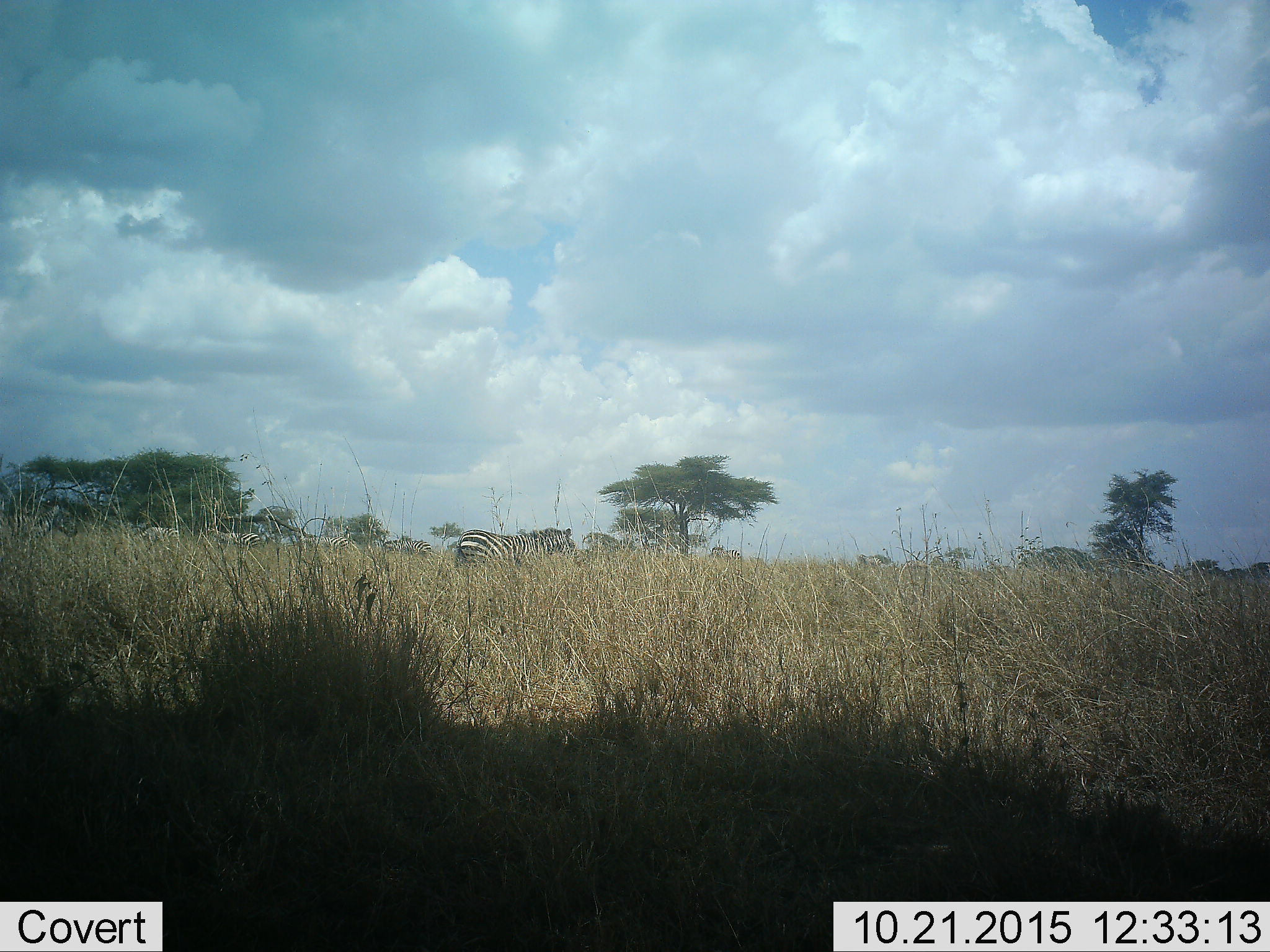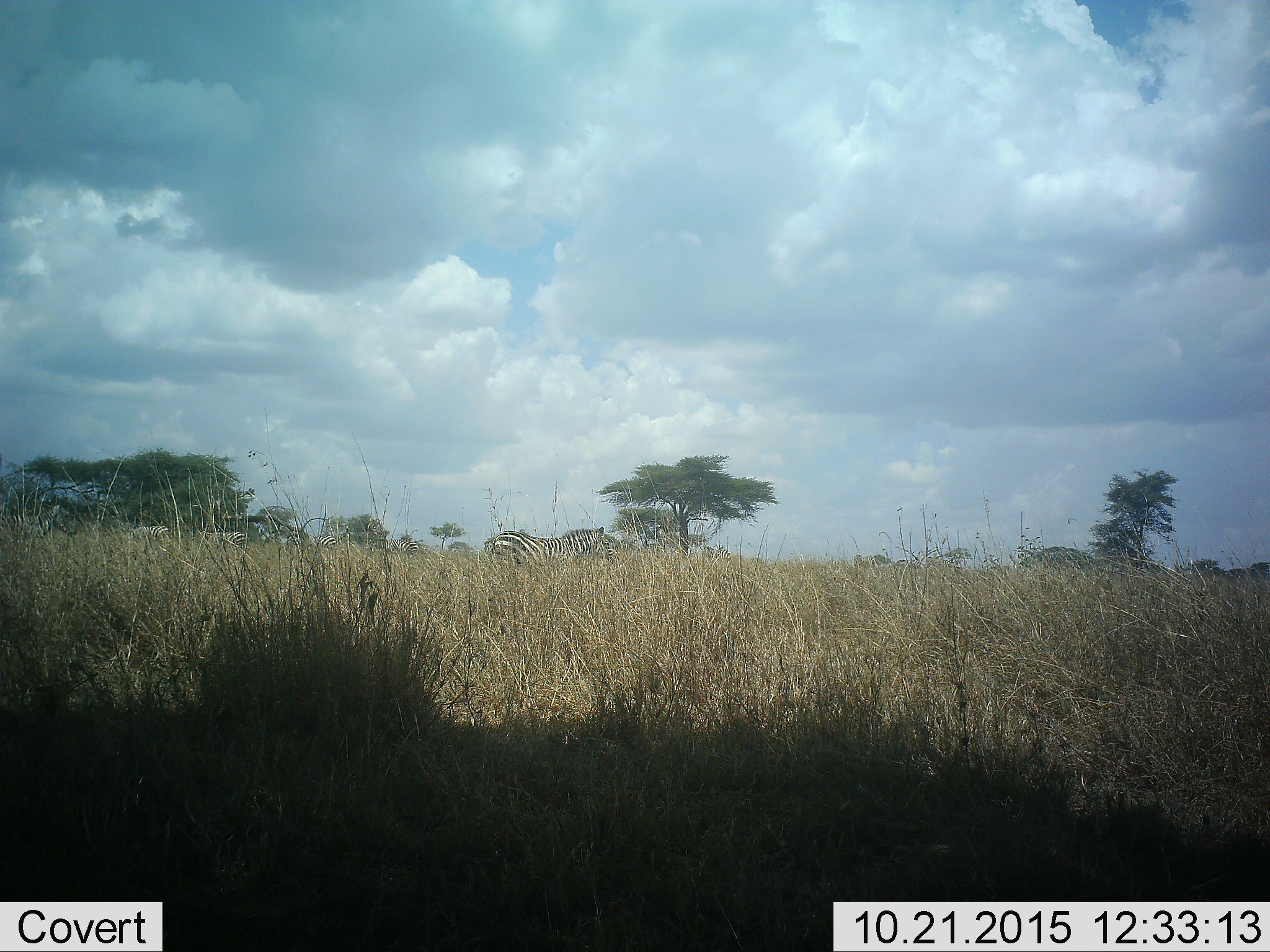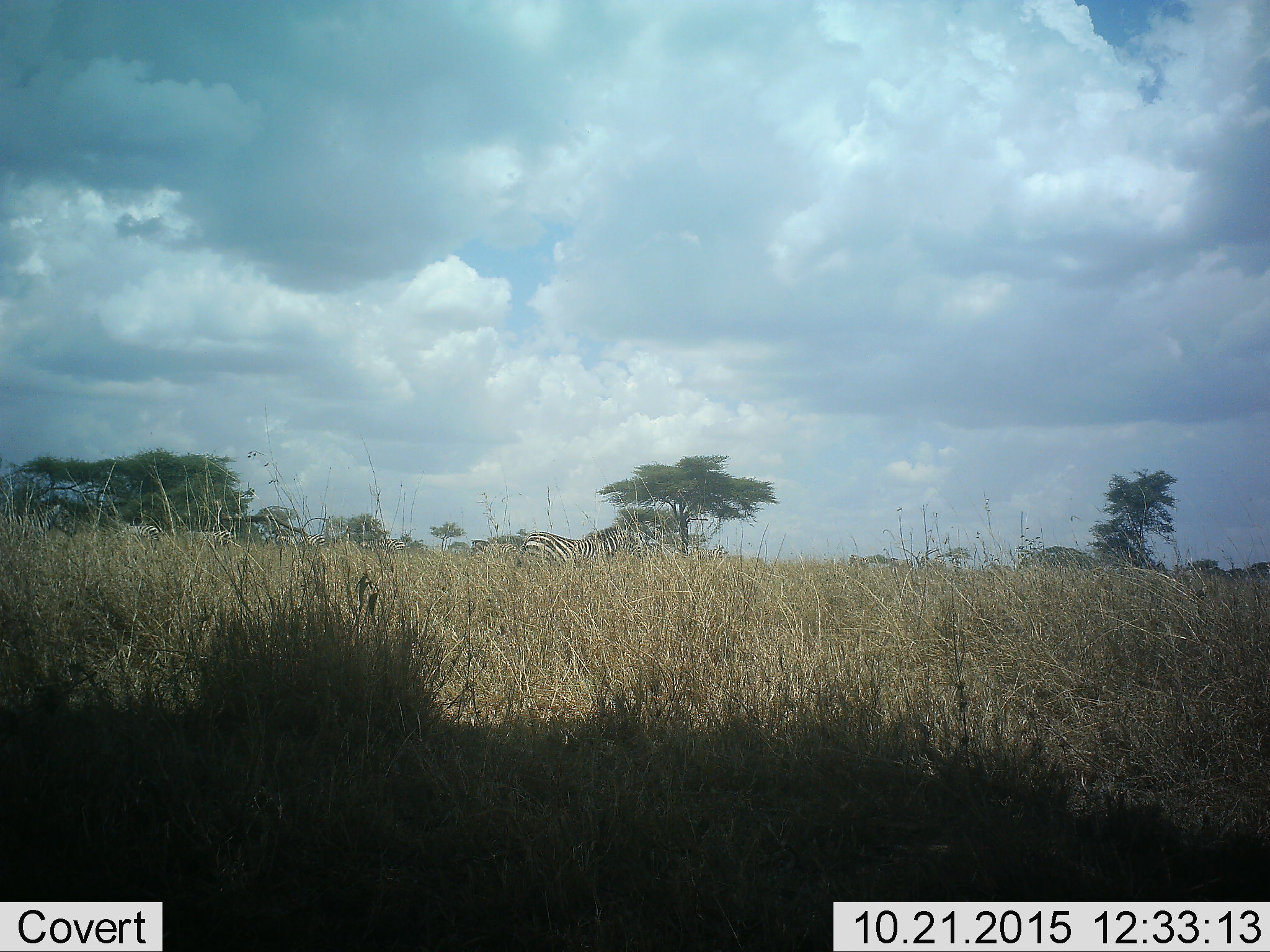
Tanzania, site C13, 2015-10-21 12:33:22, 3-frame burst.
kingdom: Animalia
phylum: Chordata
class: Mammalia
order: Perissodactyla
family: Equidae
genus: Equus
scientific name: Equus quagga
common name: plains zebra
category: zebra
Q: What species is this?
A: Zebra (plains zebra) (Equus quagga).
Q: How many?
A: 8.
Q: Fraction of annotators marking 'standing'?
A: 61%.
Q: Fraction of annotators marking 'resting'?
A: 0%.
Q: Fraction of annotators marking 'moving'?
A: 83%.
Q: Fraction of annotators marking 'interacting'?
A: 0%.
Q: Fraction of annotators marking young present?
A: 0%.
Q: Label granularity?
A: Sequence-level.